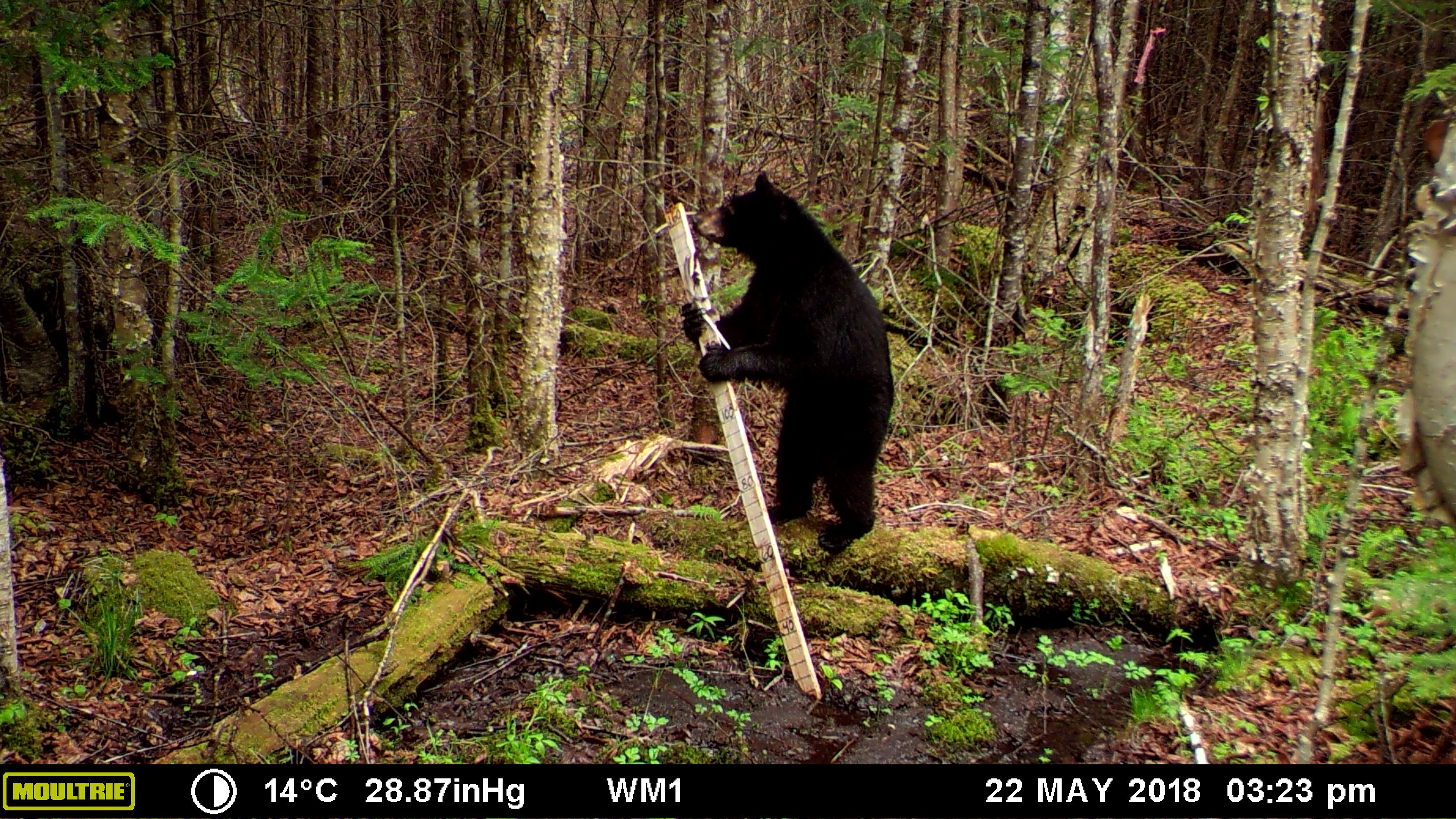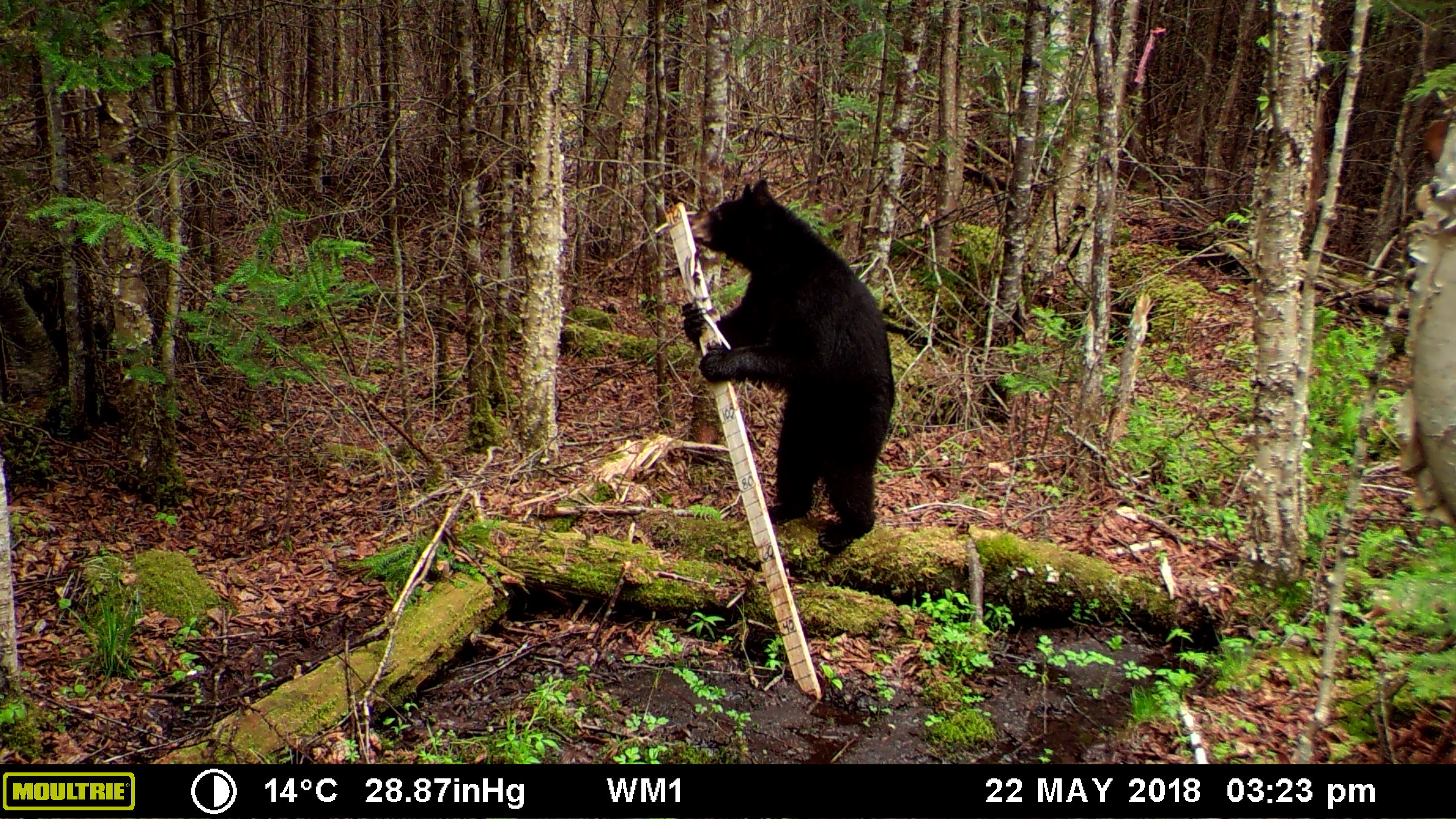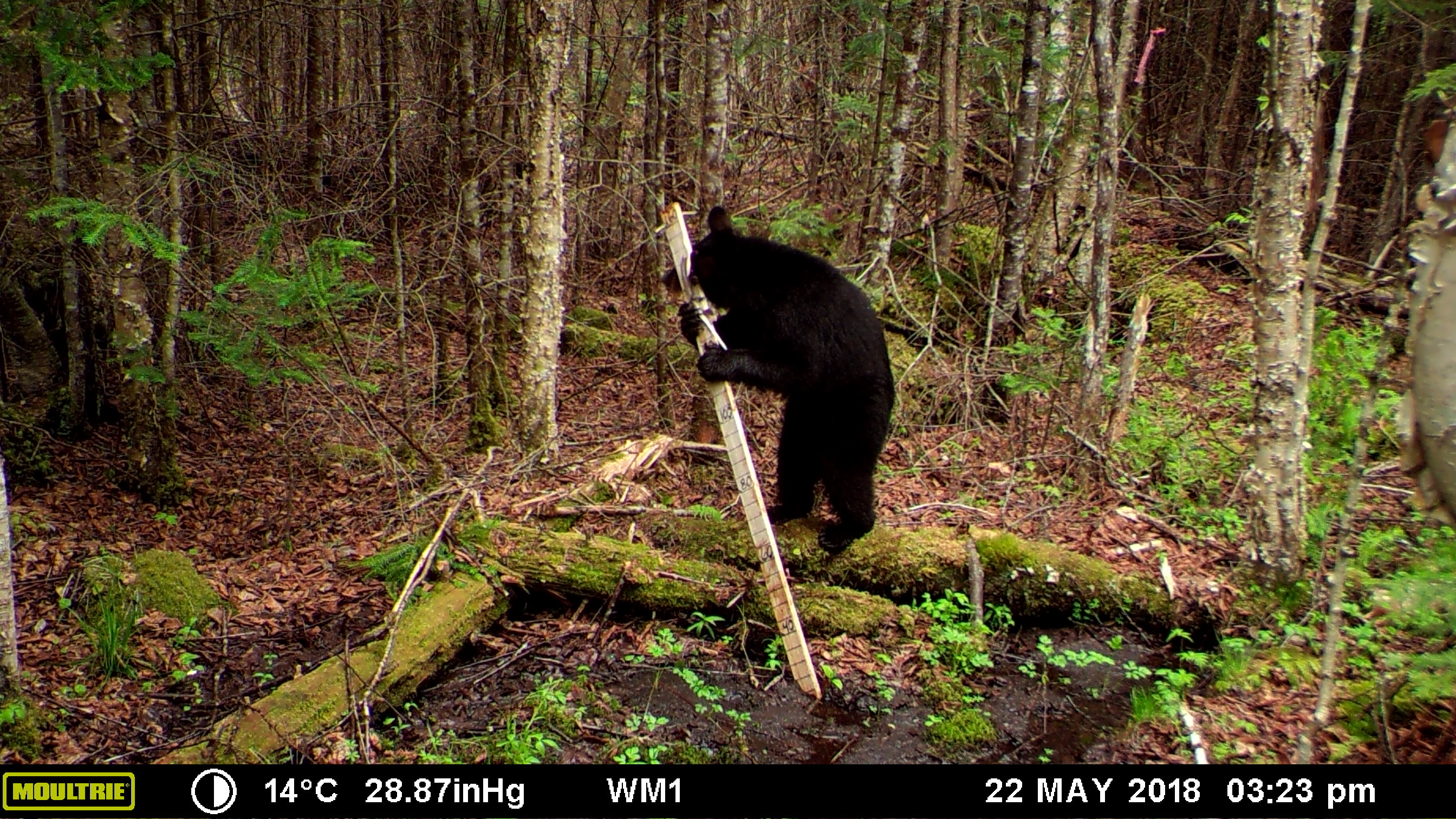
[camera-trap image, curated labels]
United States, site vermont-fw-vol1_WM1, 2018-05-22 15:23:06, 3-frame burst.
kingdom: Animalia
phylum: Chordata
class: Mammalia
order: Carnivora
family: Ursidae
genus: Ursus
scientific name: Ursus americanus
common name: black bear